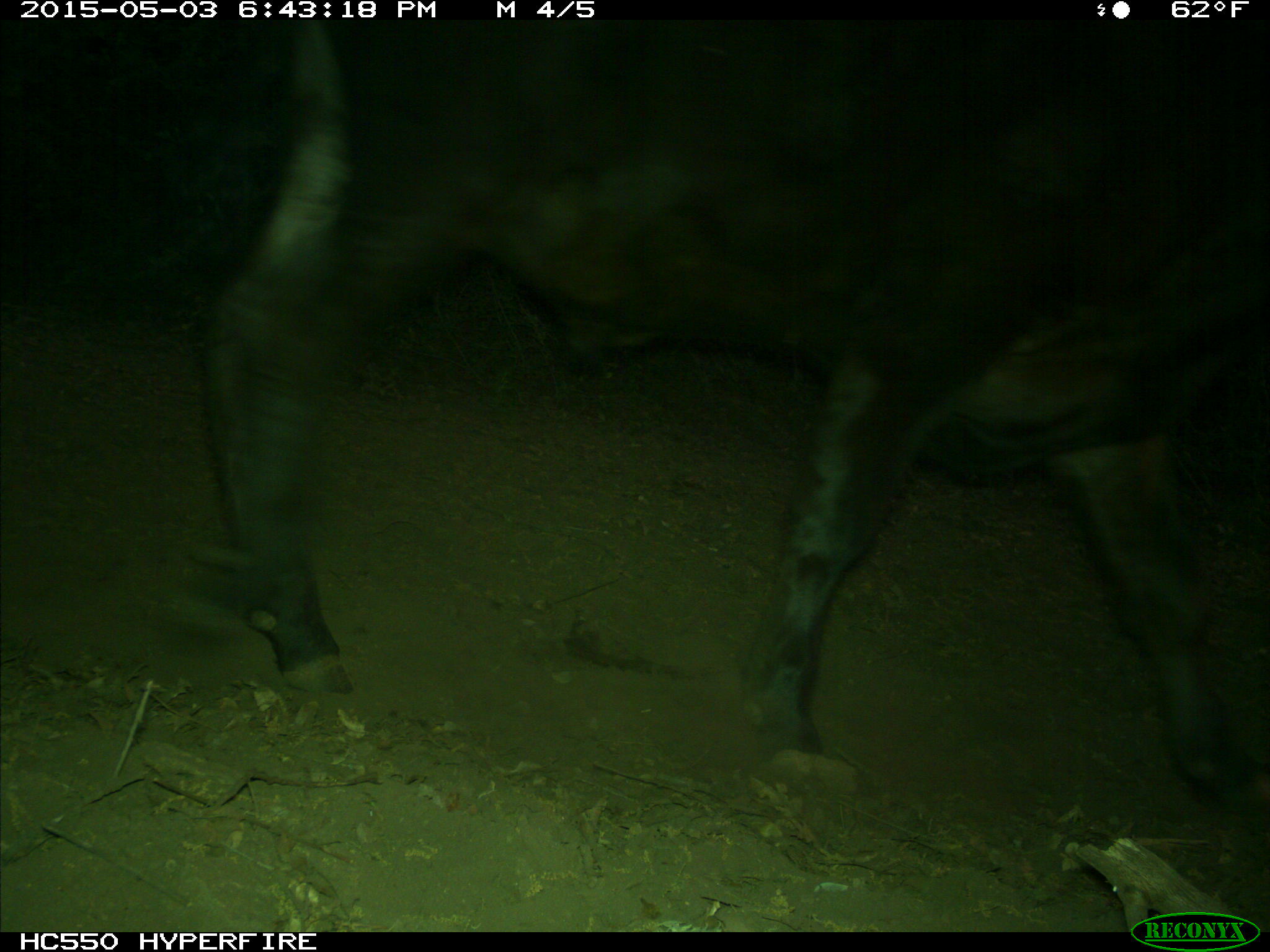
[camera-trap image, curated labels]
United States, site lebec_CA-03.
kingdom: Animalia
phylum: Chordata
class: Mammalia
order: Artiodactyla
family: Bovidae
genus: Bos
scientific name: Bos taurus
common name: domestic cow